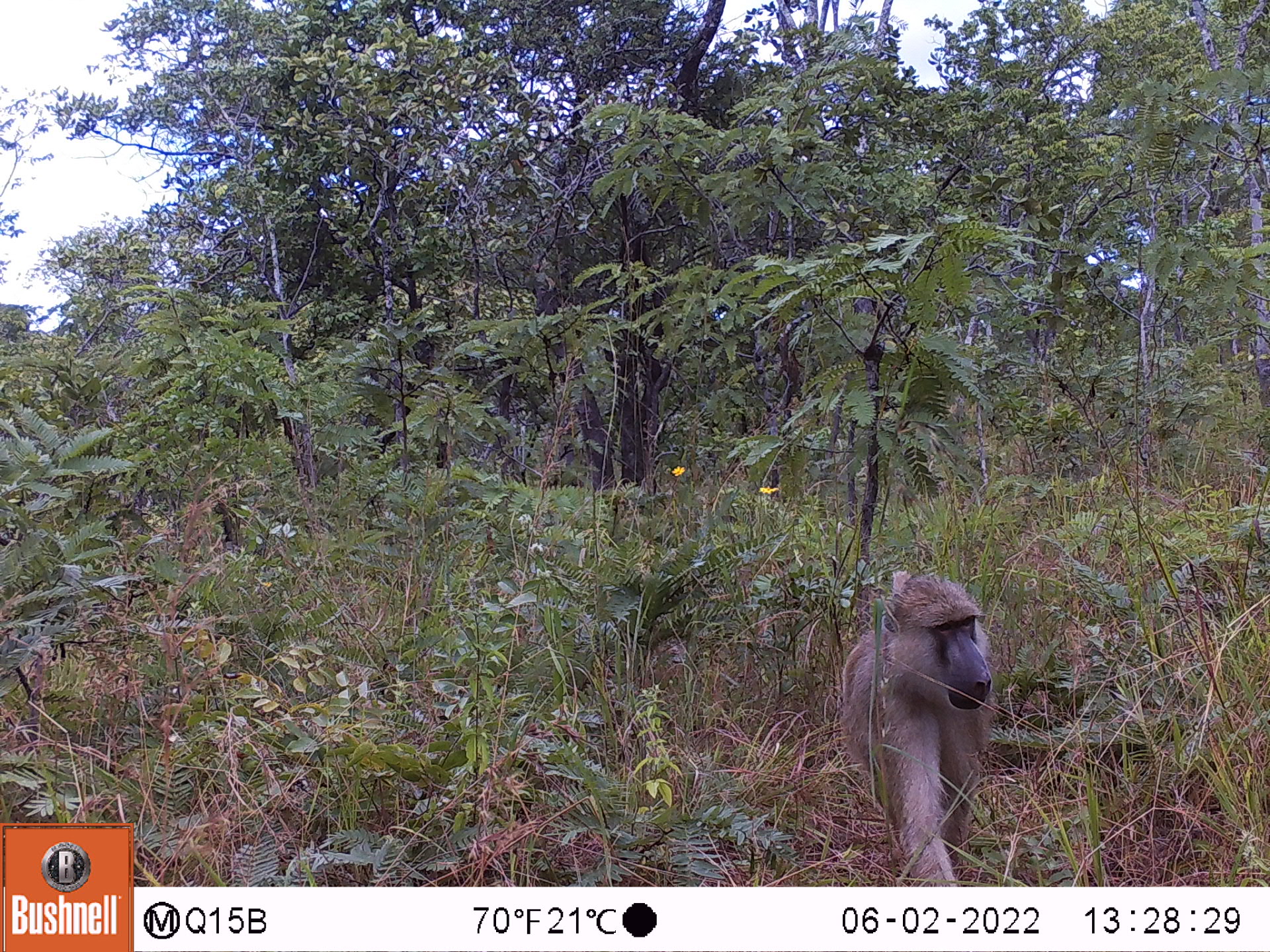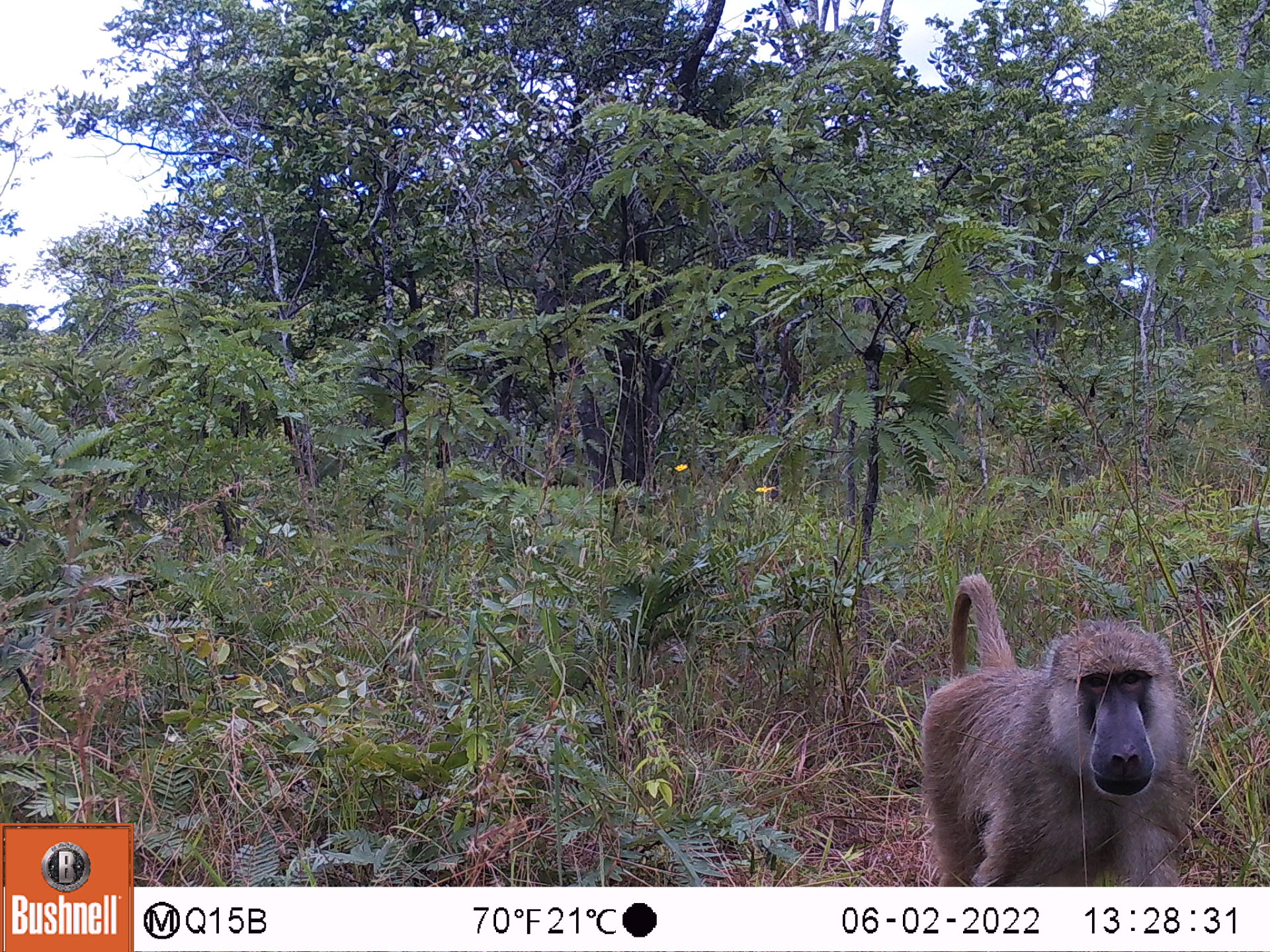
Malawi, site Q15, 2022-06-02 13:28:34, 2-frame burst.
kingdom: Animalia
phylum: Chordata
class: Mammalia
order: Primates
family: Cercopithecidae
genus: Papio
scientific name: Papio cynocephalus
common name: yellow baboon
Yellow baboon (Papio cynocephalus), count 1.